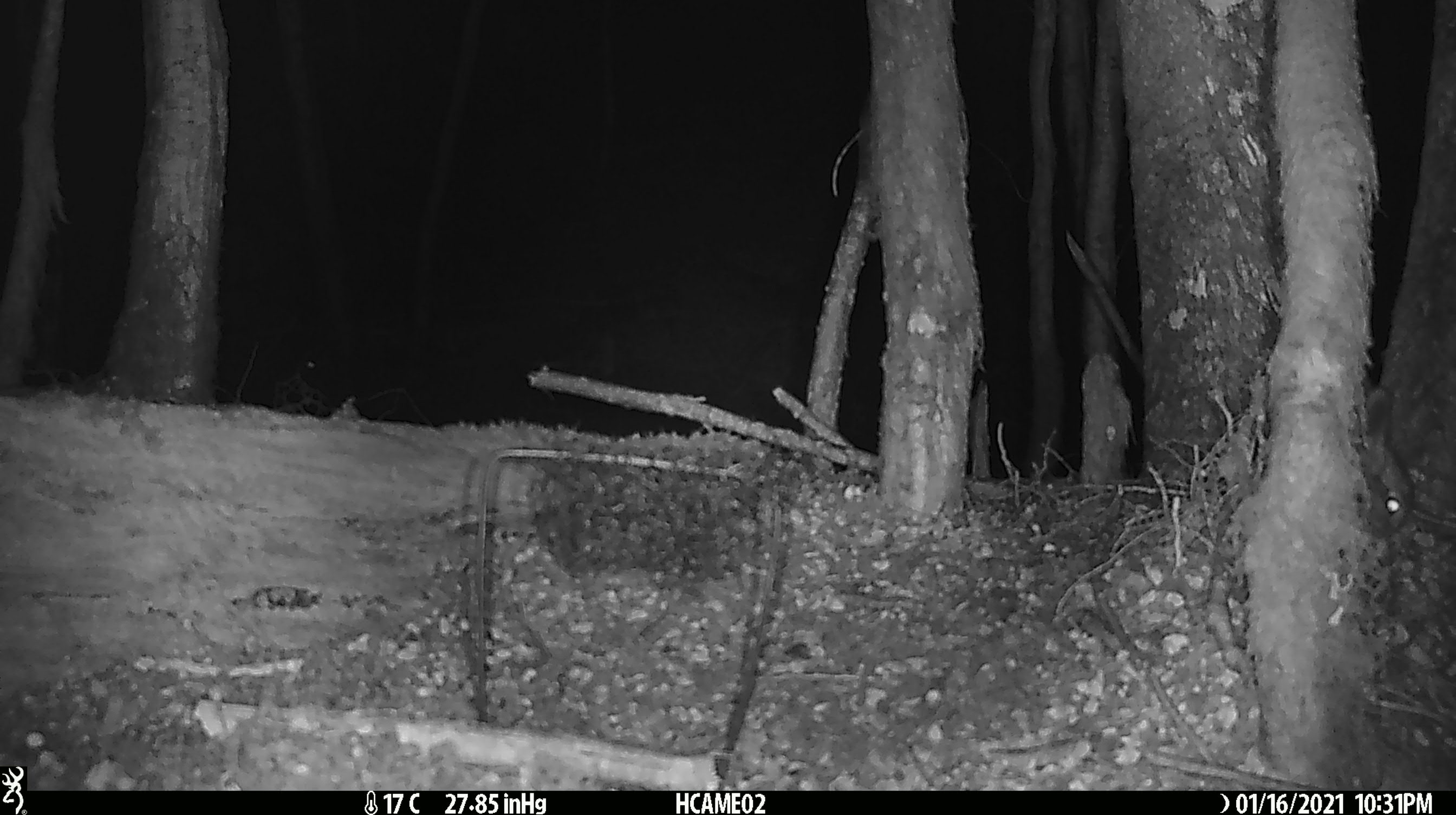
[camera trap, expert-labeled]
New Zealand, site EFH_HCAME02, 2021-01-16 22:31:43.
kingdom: Animalia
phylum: Chordata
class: Mammalia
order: Lagomorpha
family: Leporidae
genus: Oryctolagus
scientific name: Oryctolagus cuniculus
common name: european rabbit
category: rabbit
Rabbit (european rabbit) (Oryctolagus cuniculus).